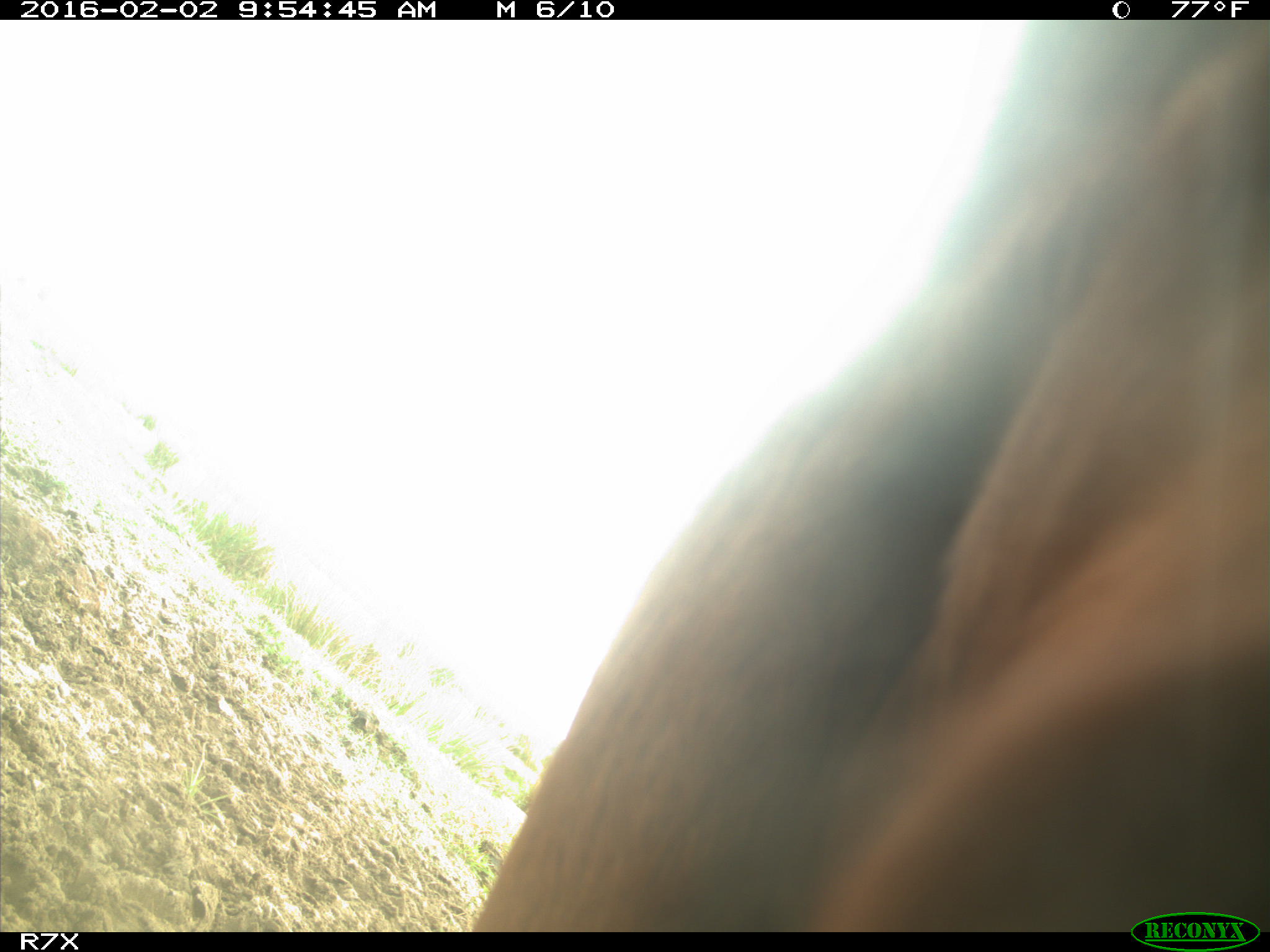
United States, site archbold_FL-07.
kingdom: Animalia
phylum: Chordata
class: Mammalia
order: Artiodactyla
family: Bovidae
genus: Bos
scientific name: Bos taurus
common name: domestic cow